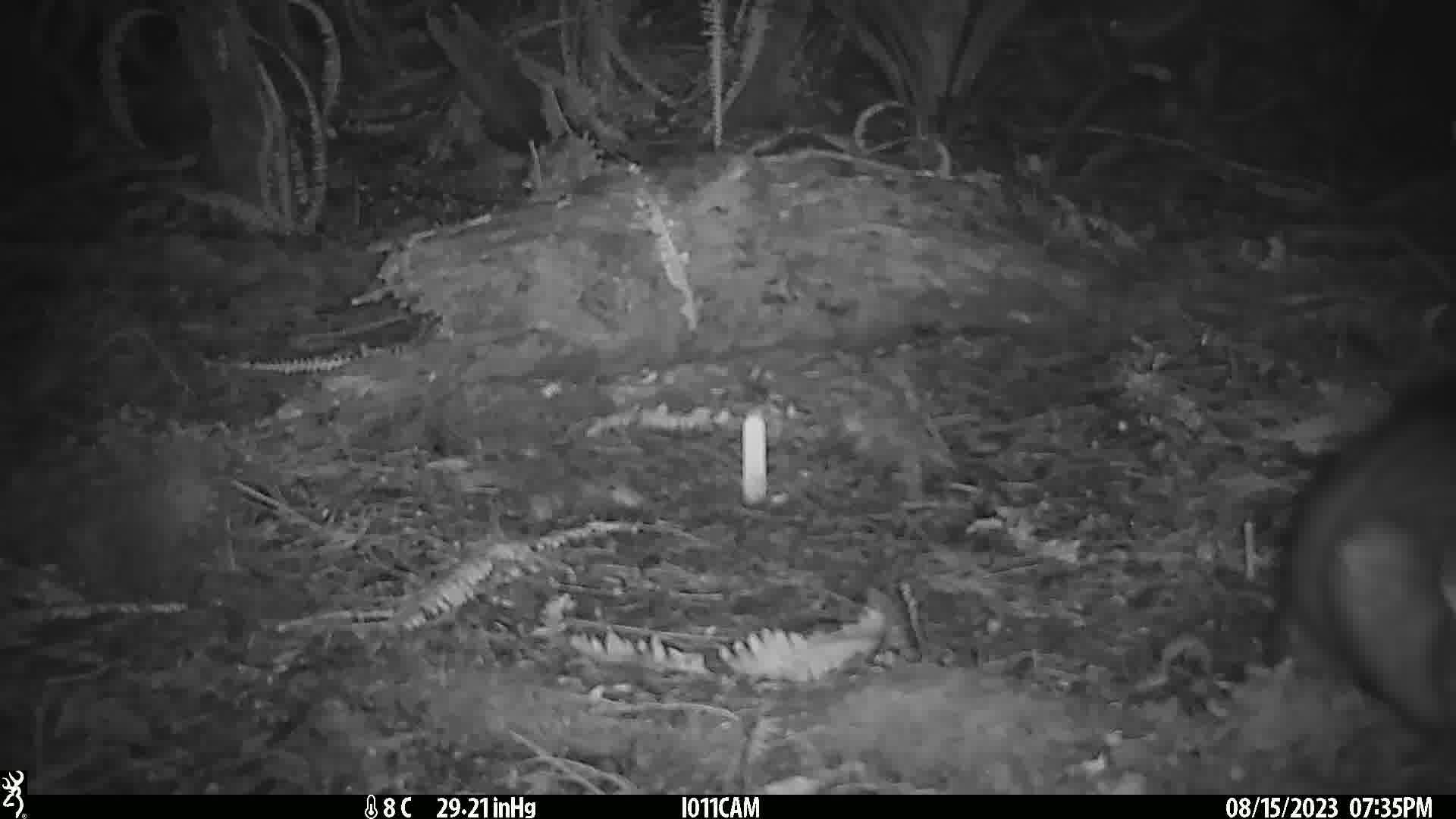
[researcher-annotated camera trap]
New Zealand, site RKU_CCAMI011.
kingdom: Animalia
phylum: Chordata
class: Mammalia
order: Diprotodontia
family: Phalangeridae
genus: Trichosurus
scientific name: Trichosurus vulpecula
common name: common brushtail possum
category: possum